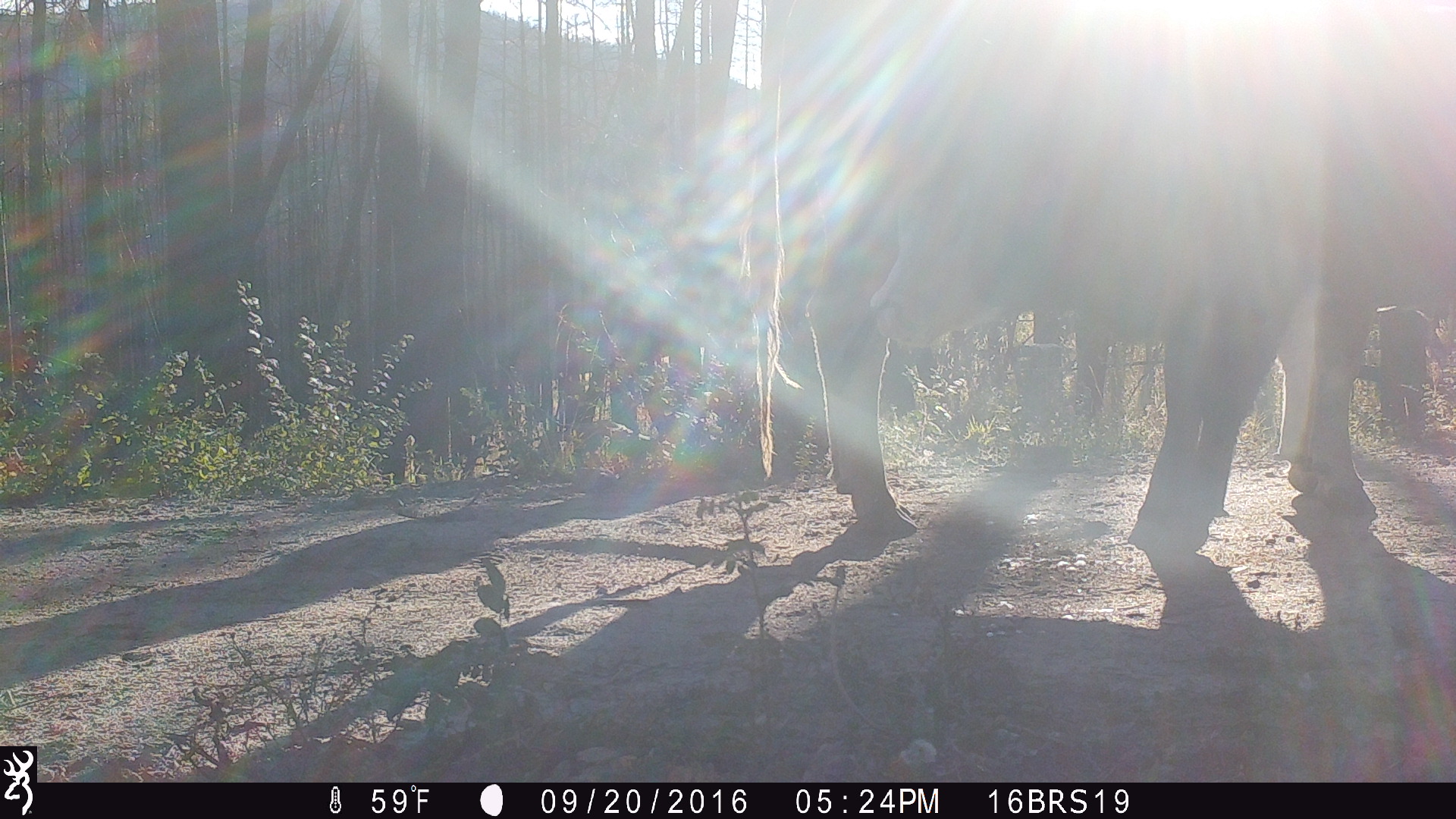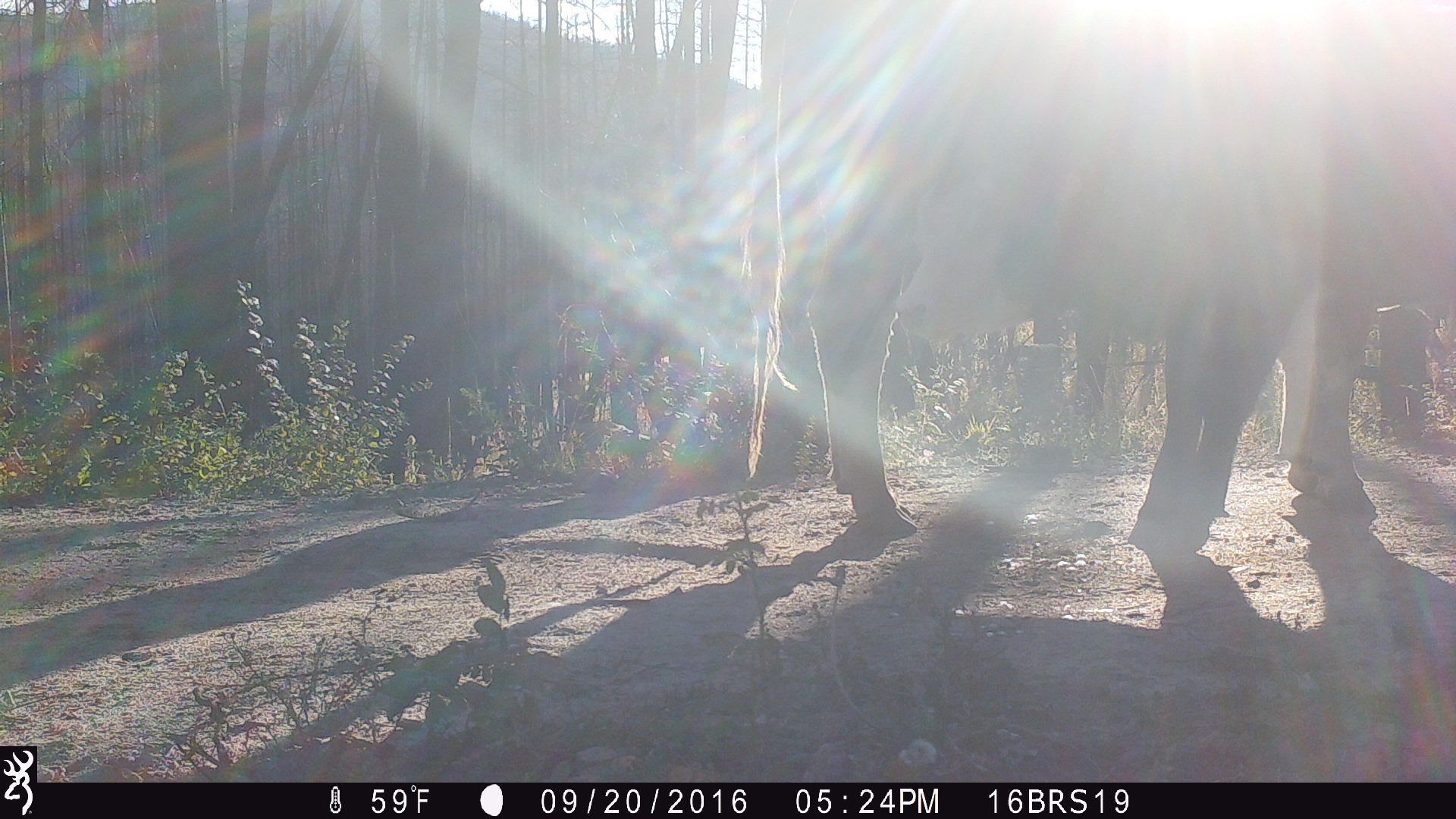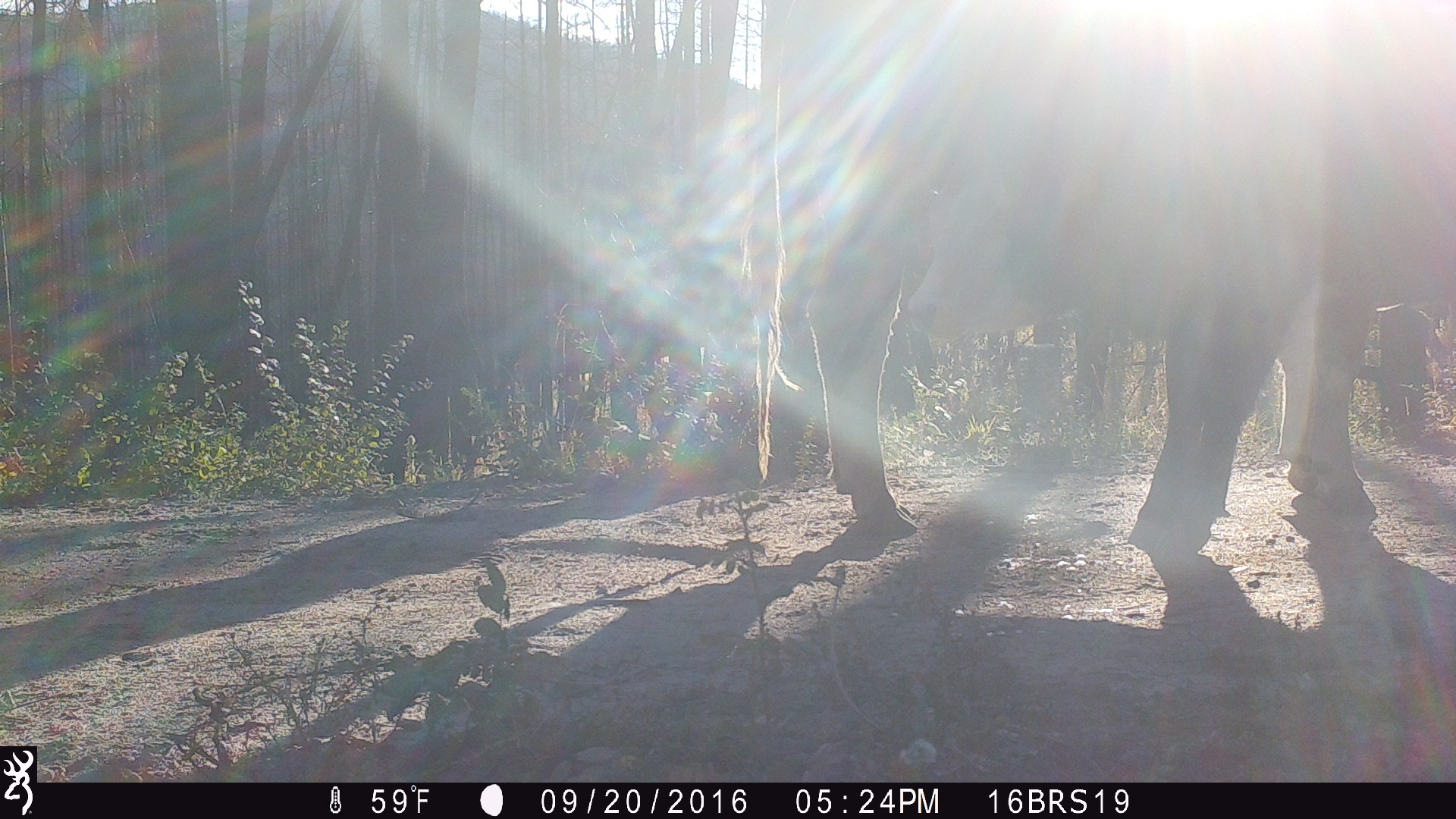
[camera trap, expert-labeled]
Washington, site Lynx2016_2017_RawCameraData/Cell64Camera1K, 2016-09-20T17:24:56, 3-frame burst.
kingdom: Animalia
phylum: Chordata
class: Mammalia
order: Artiodactyla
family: Bovidae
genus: Bos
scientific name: Bos taurus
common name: domestic cattle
Domestic cattle (Bos taurus). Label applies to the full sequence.